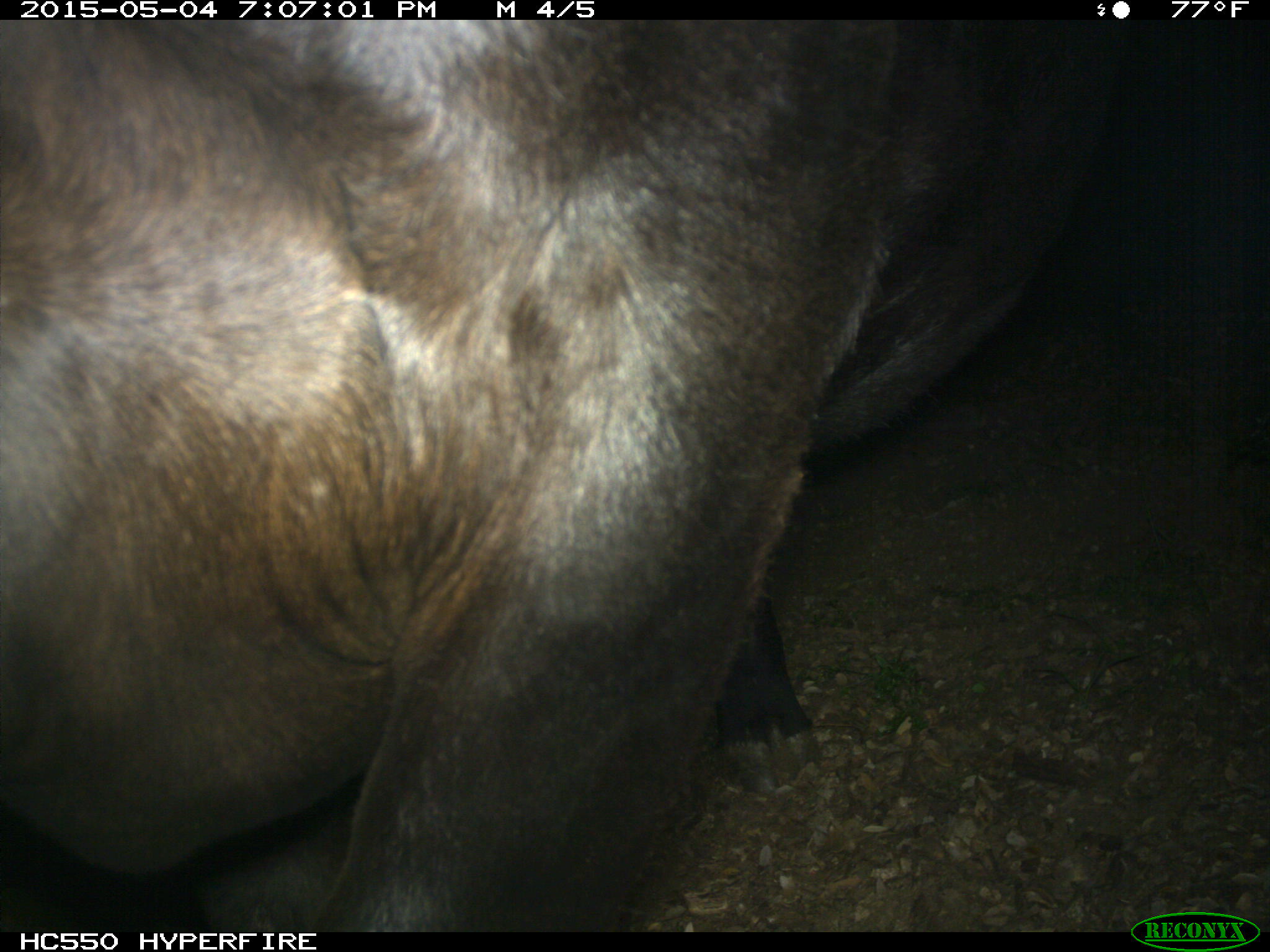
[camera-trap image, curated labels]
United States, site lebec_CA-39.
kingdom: Animalia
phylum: Chordata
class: Mammalia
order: Artiodactyla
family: Bovidae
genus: Bos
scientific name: Bos taurus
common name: domestic cow